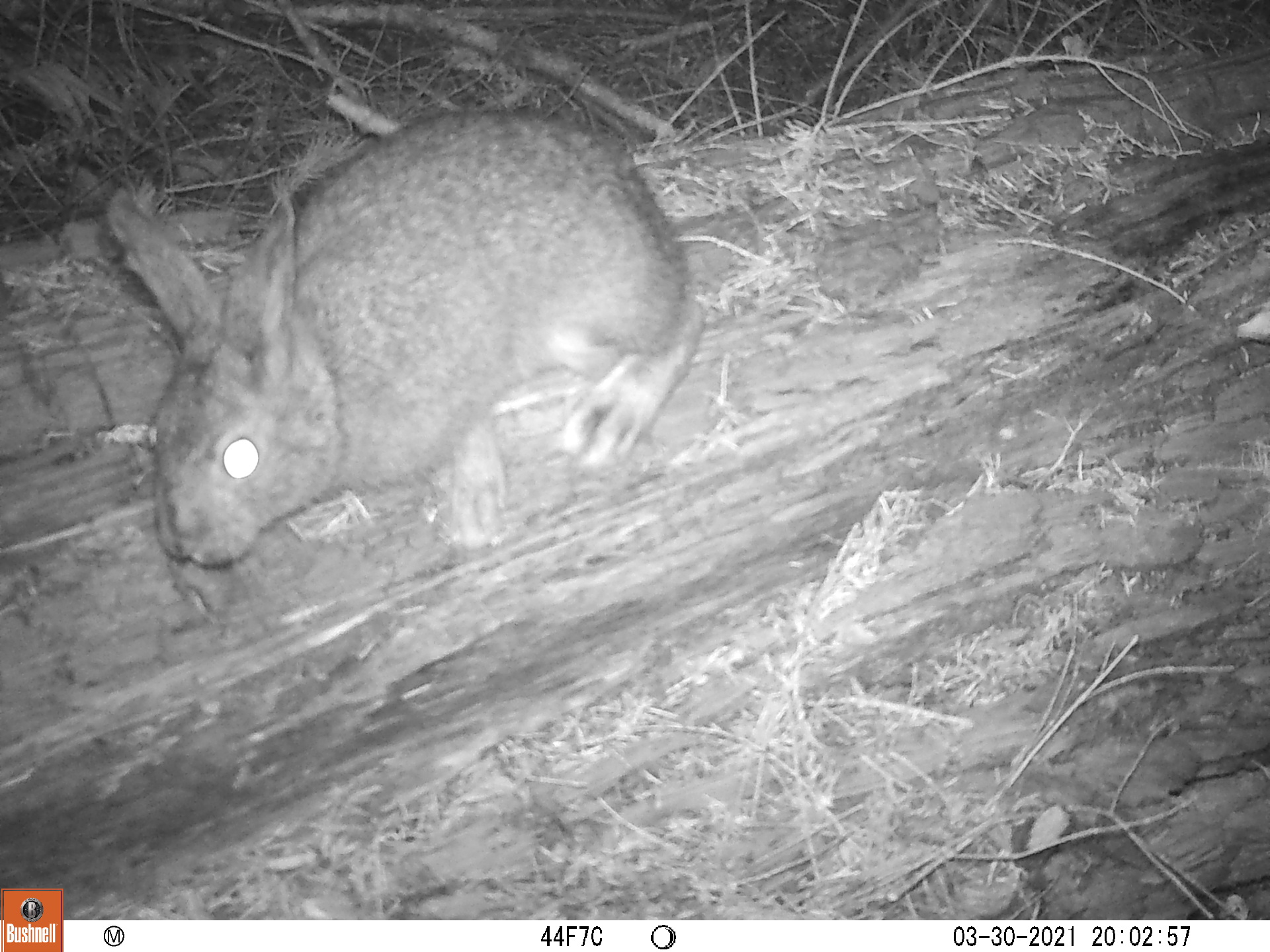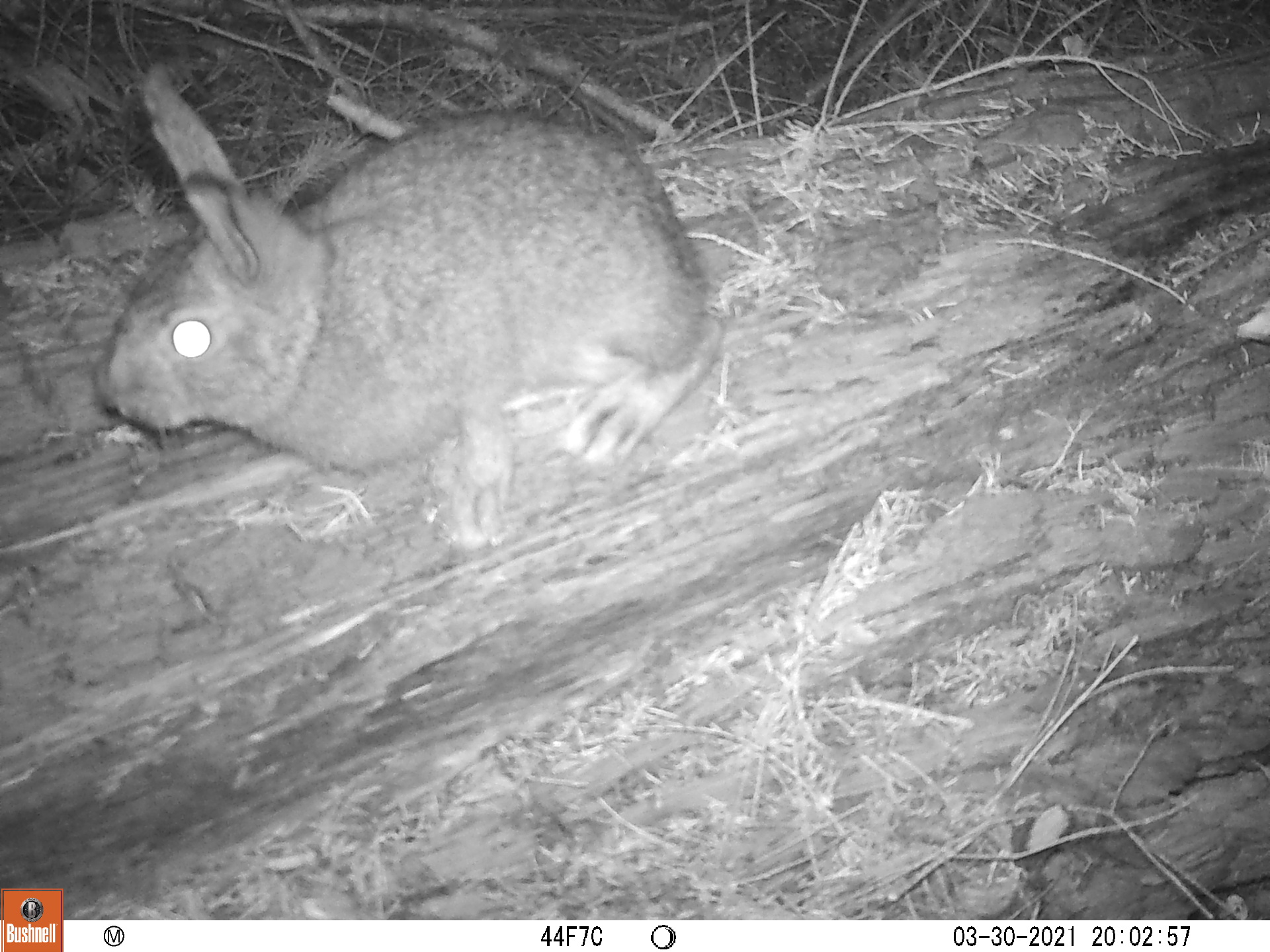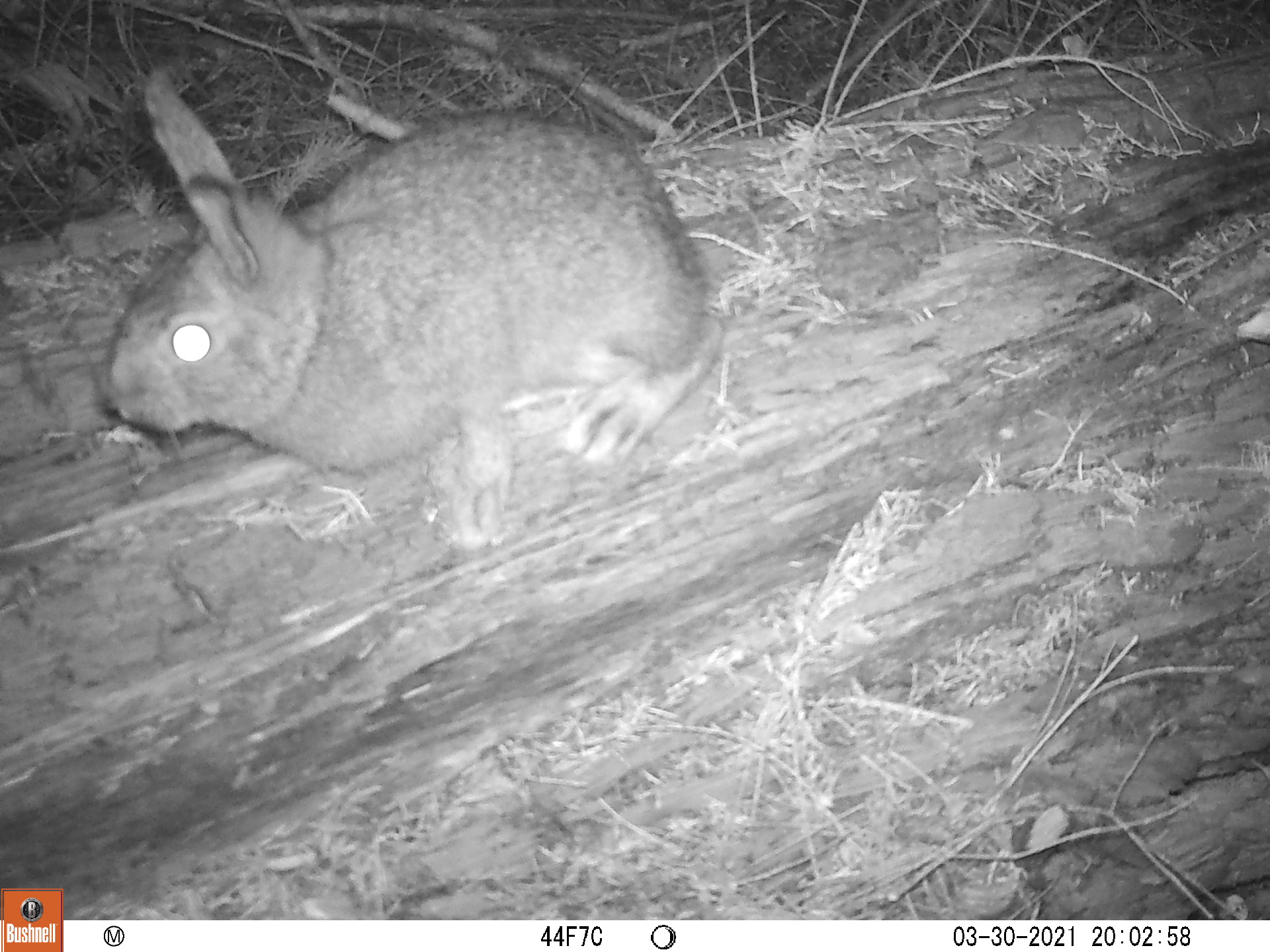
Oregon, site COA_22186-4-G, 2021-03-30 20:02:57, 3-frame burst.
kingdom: Animalia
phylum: Chordata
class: Mammalia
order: Lagomorpha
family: Leporidae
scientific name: Leporidae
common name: hares and rabbits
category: leporidae family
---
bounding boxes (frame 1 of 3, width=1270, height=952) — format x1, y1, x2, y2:
leporidae family: 99, 98, 710, 575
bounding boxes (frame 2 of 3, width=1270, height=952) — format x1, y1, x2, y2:
leporidae family: 84, 60, 729, 547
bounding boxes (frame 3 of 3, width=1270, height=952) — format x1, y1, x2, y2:
leporidae family: 90, 64, 739, 555